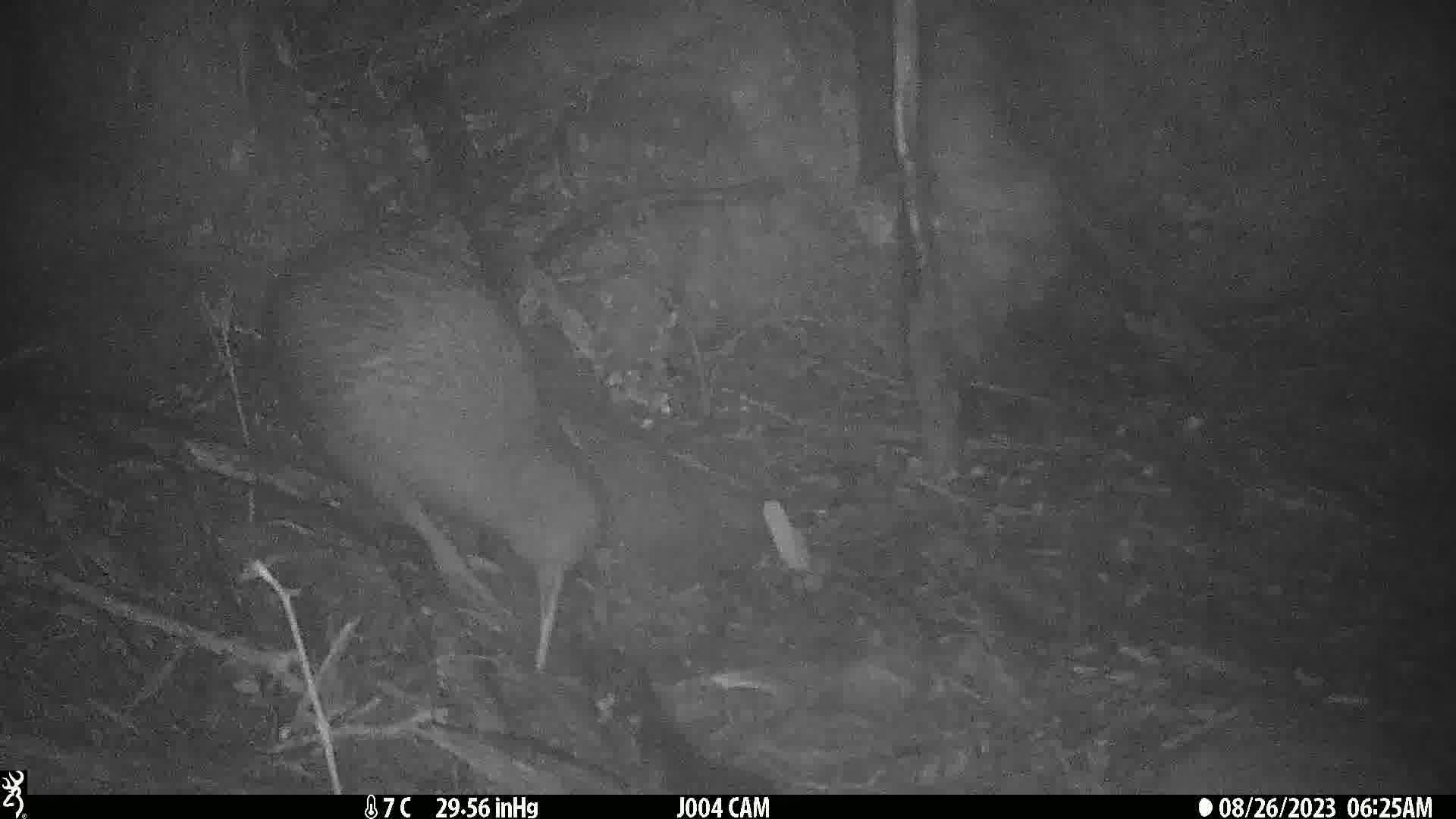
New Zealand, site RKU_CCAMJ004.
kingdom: Animalia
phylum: Chordata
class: Aves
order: Apterygiformes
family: Apterygidae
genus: Apteryx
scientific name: Apteryx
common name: kiwi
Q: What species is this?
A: Kiwi (Apteryx).